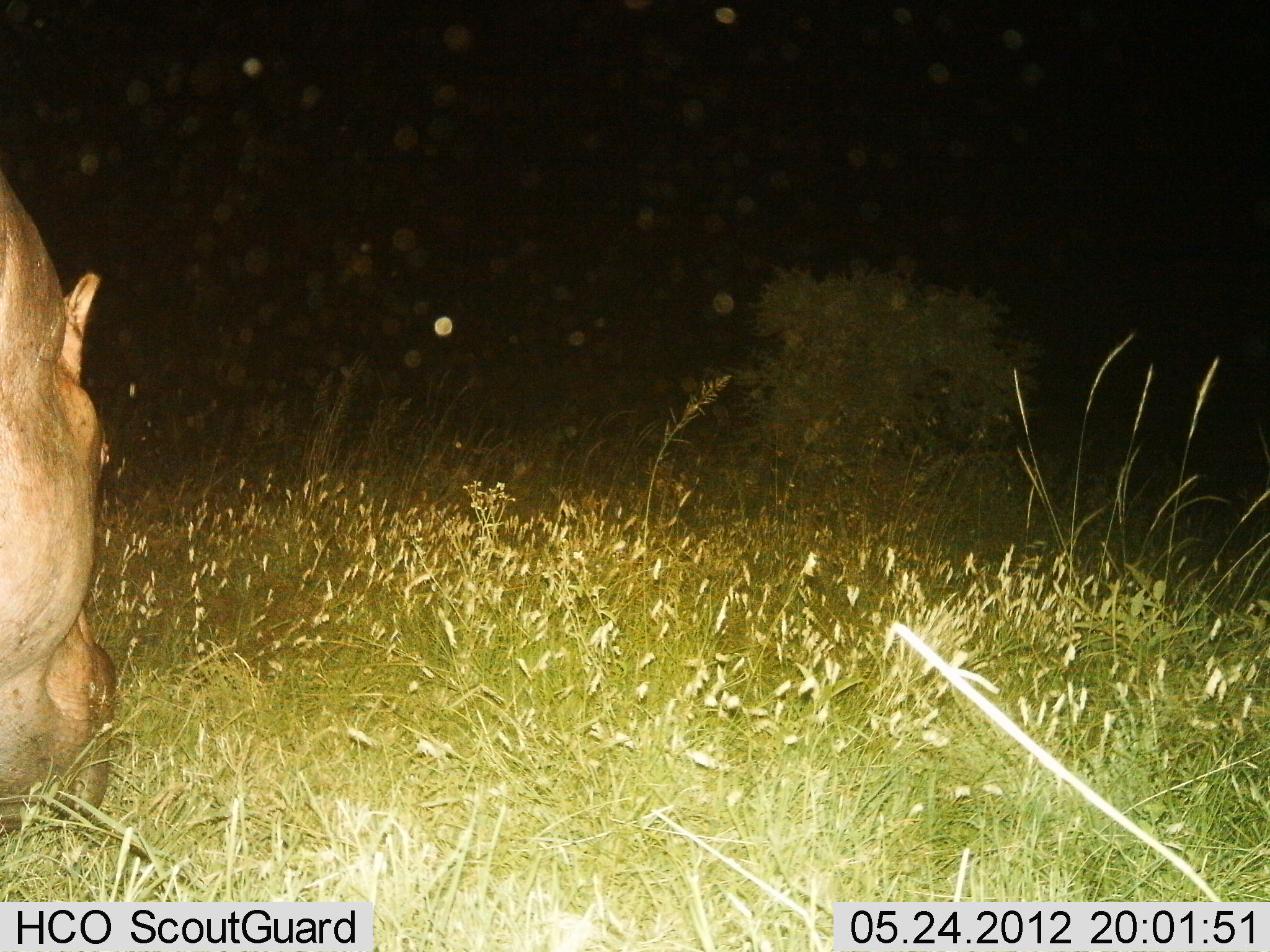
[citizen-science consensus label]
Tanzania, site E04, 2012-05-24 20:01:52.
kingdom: Animalia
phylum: Chordata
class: Mammalia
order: Artiodactyla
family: Hippopotamidae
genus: Hippopotamus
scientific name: Hippopotamus amphibius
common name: hippopotamus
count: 1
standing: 0%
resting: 0%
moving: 30%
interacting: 0%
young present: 0%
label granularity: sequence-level